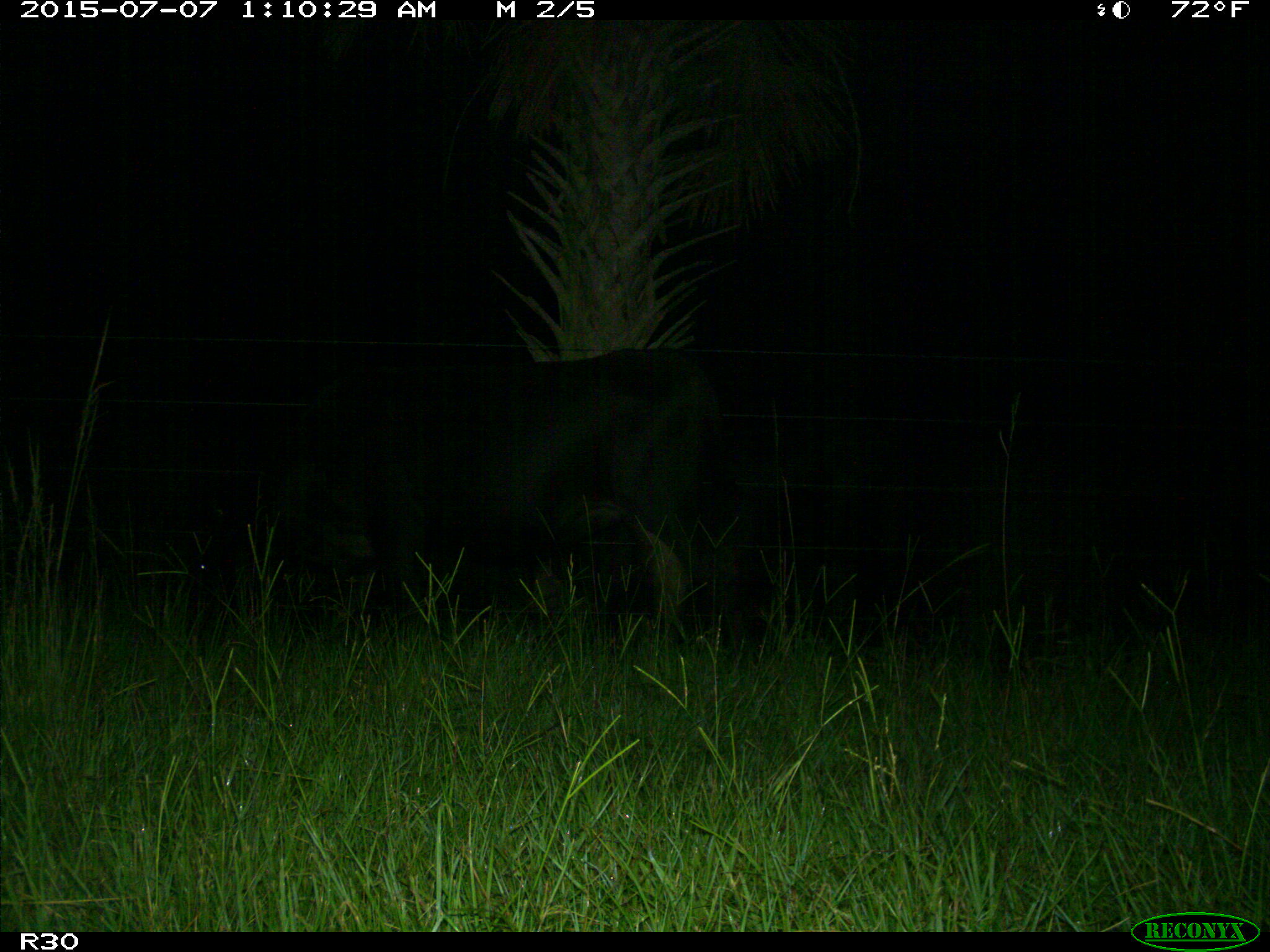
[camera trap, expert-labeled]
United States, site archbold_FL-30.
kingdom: Animalia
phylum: Chordata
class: Mammalia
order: Artiodactyla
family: Bovidae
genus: Bos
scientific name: Bos taurus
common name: domestic cow